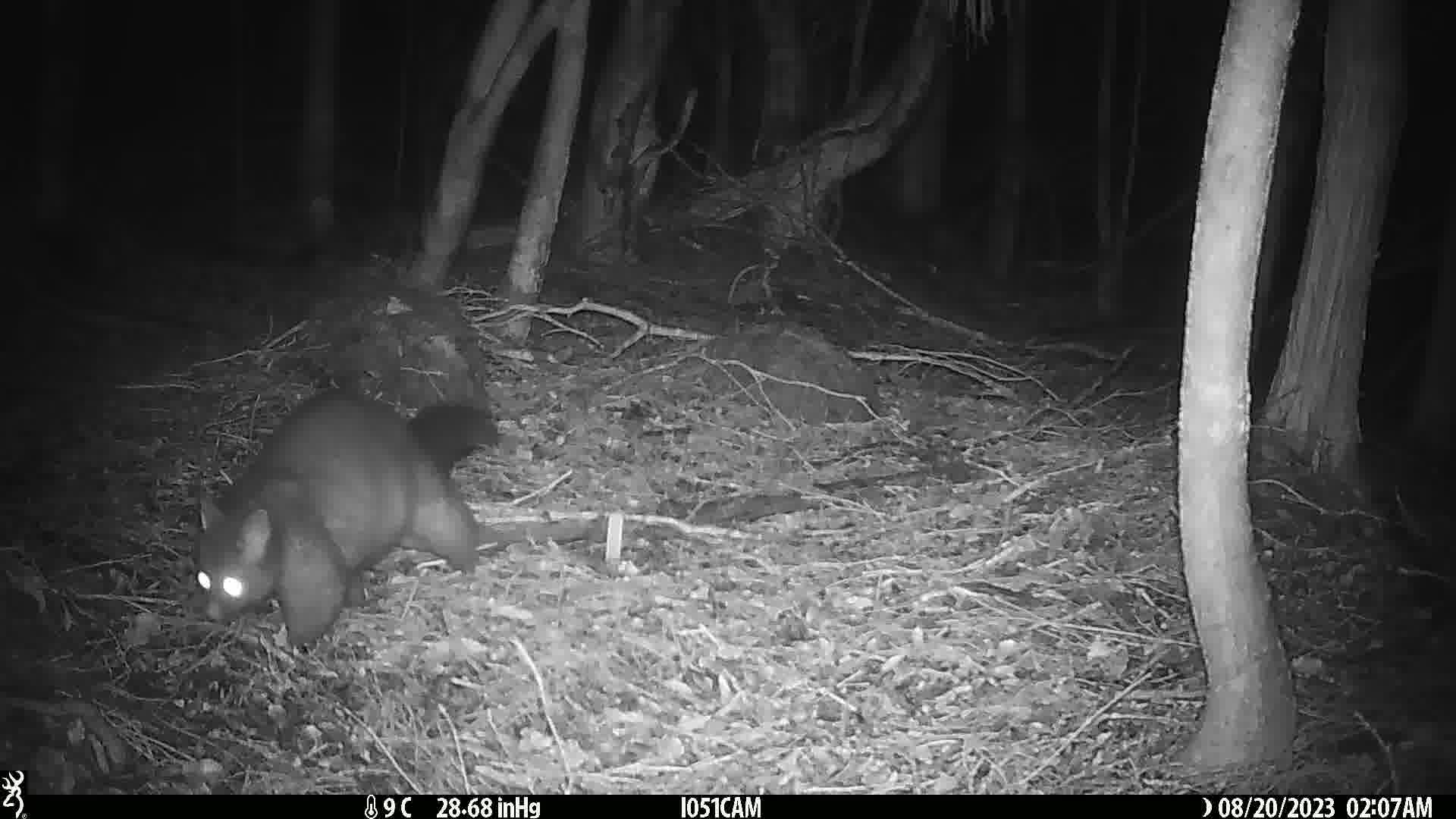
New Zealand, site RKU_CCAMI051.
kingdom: Animalia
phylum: Chordata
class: Mammalia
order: Diprotodontia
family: Phalangeridae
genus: Trichosurus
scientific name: Trichosurus vulpecula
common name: common brushtail possum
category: possum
Possum (common brushtail possum) (Trichosurus vulpecula).